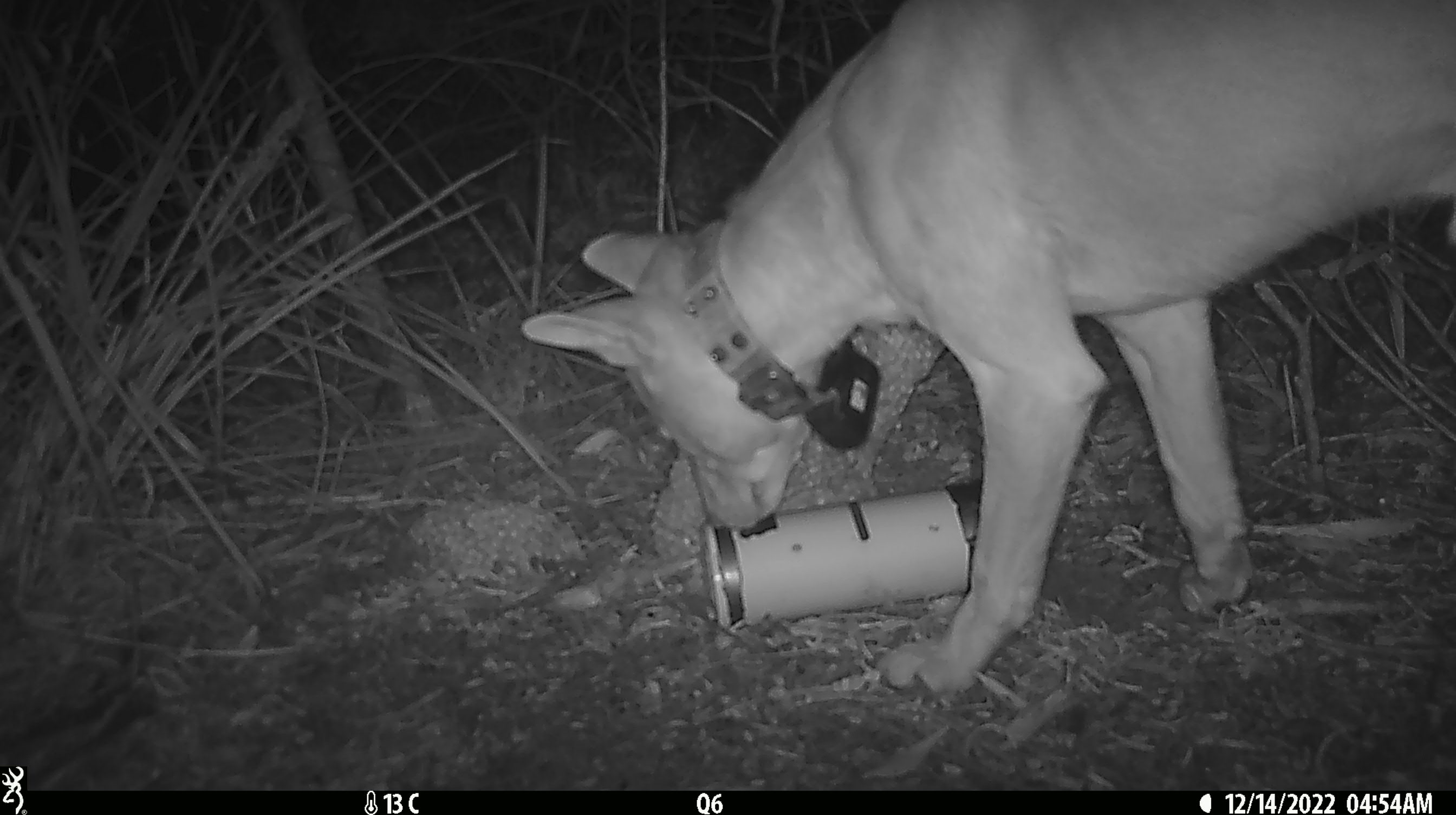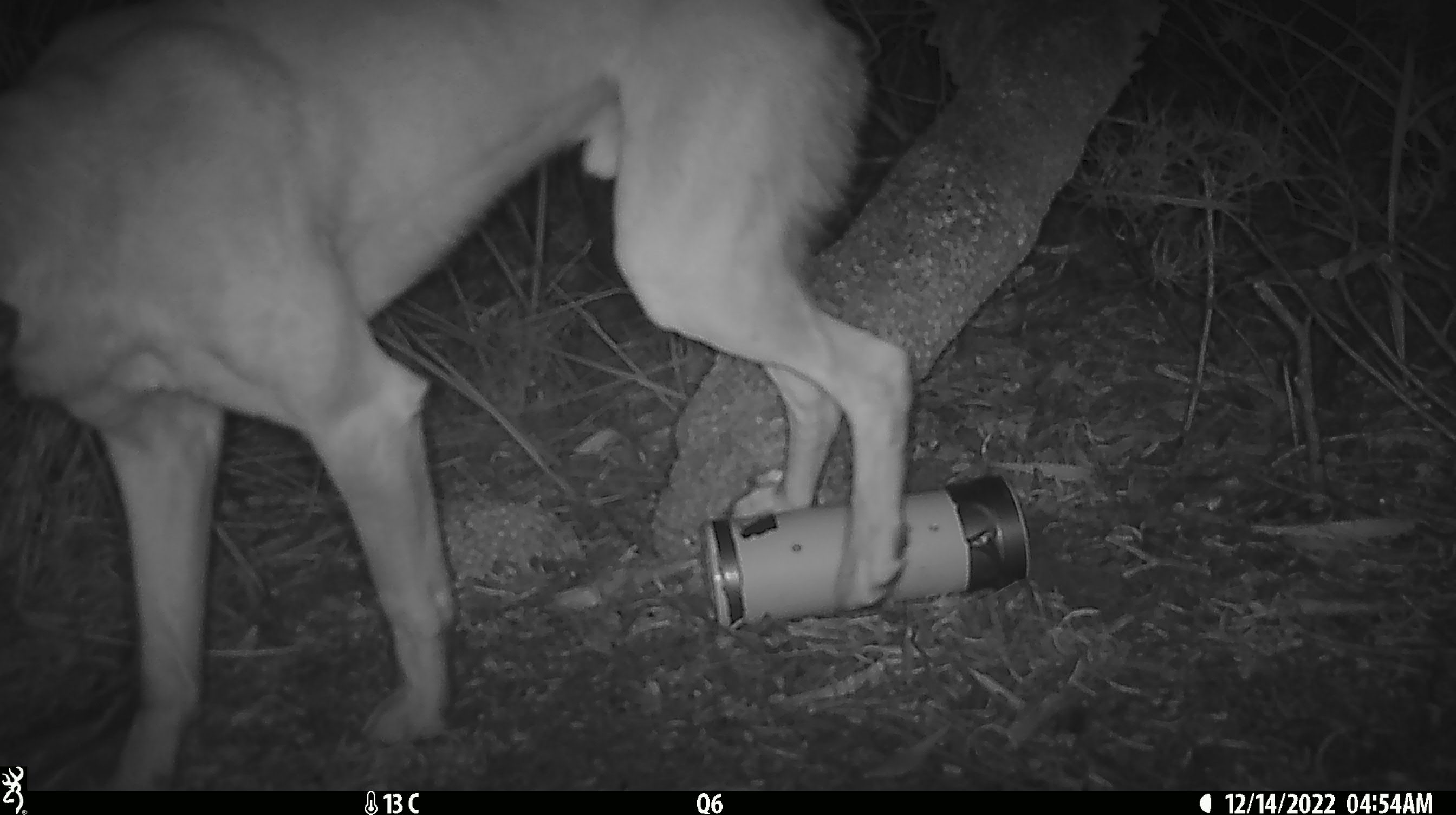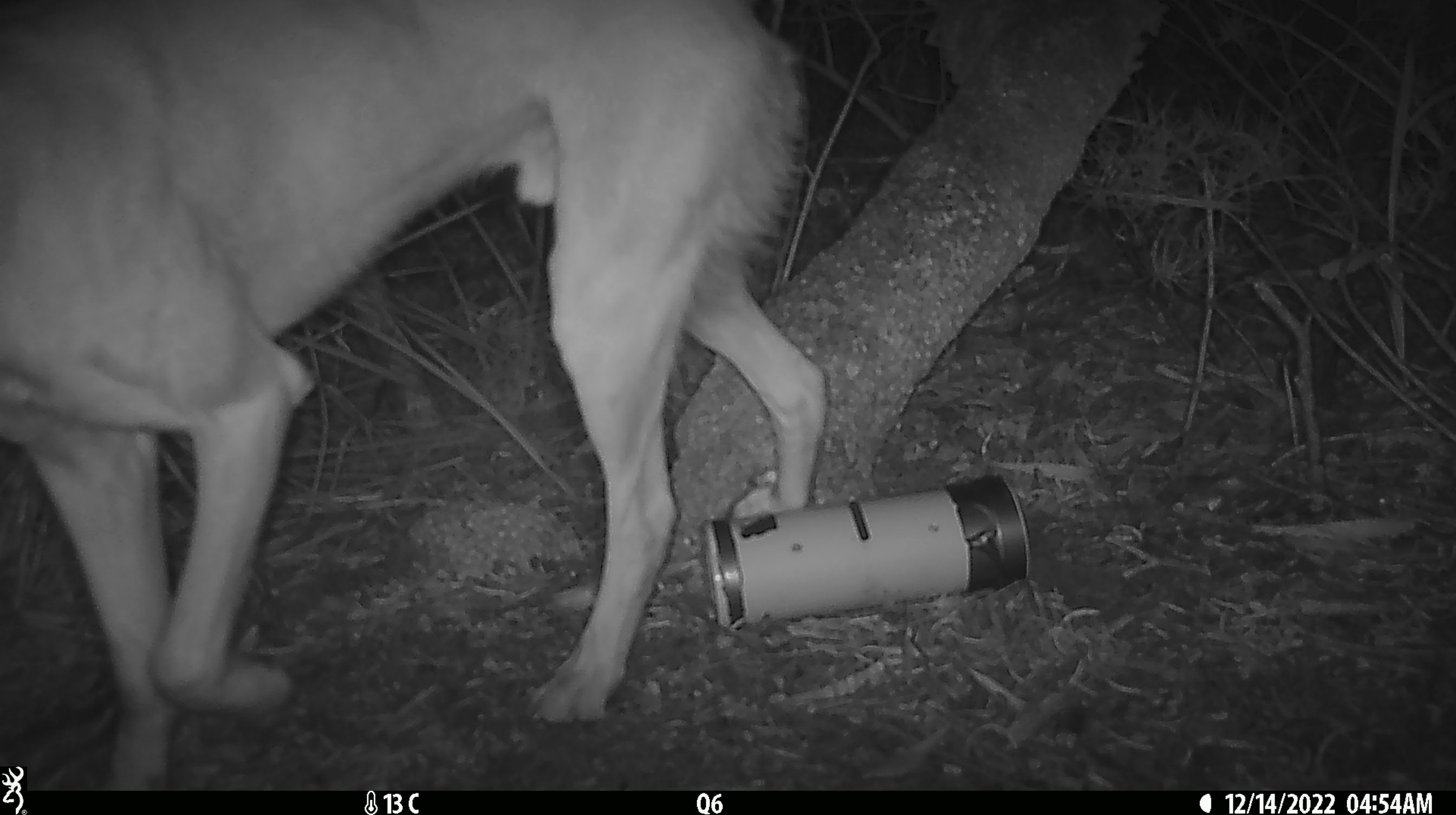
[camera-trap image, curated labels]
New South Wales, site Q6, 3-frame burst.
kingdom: Animalia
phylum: Chordata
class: Mammalia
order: Carnivora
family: Canidae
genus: Canis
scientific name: Canis familiaris dingo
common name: dingo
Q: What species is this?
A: Dingo (Canis familiaris dingo).